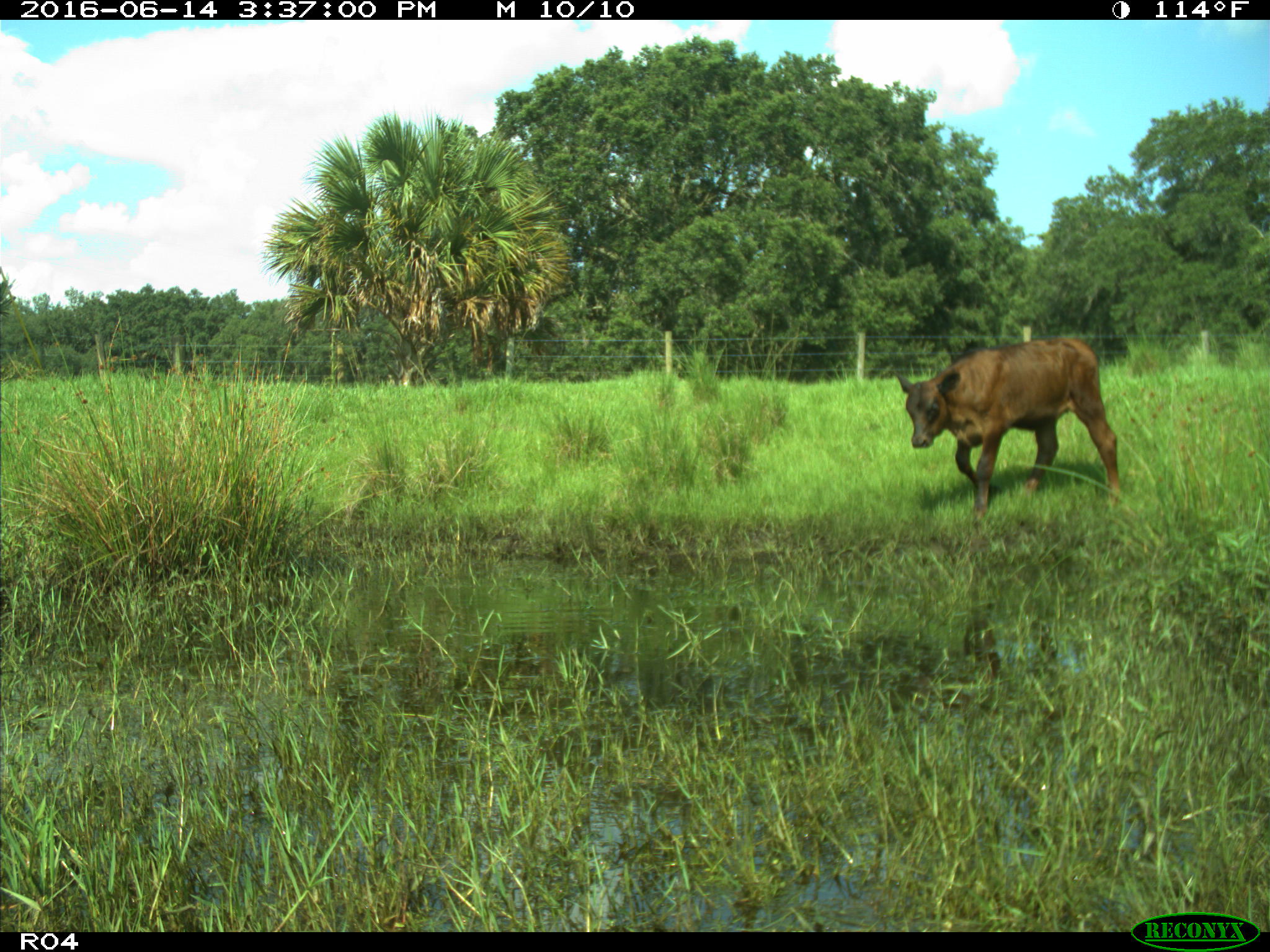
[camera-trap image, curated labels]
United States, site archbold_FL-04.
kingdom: Animalia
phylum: Chordata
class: Mammalia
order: Artiodactyla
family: Bovidae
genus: Bos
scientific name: Bos taurus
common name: domestic cow